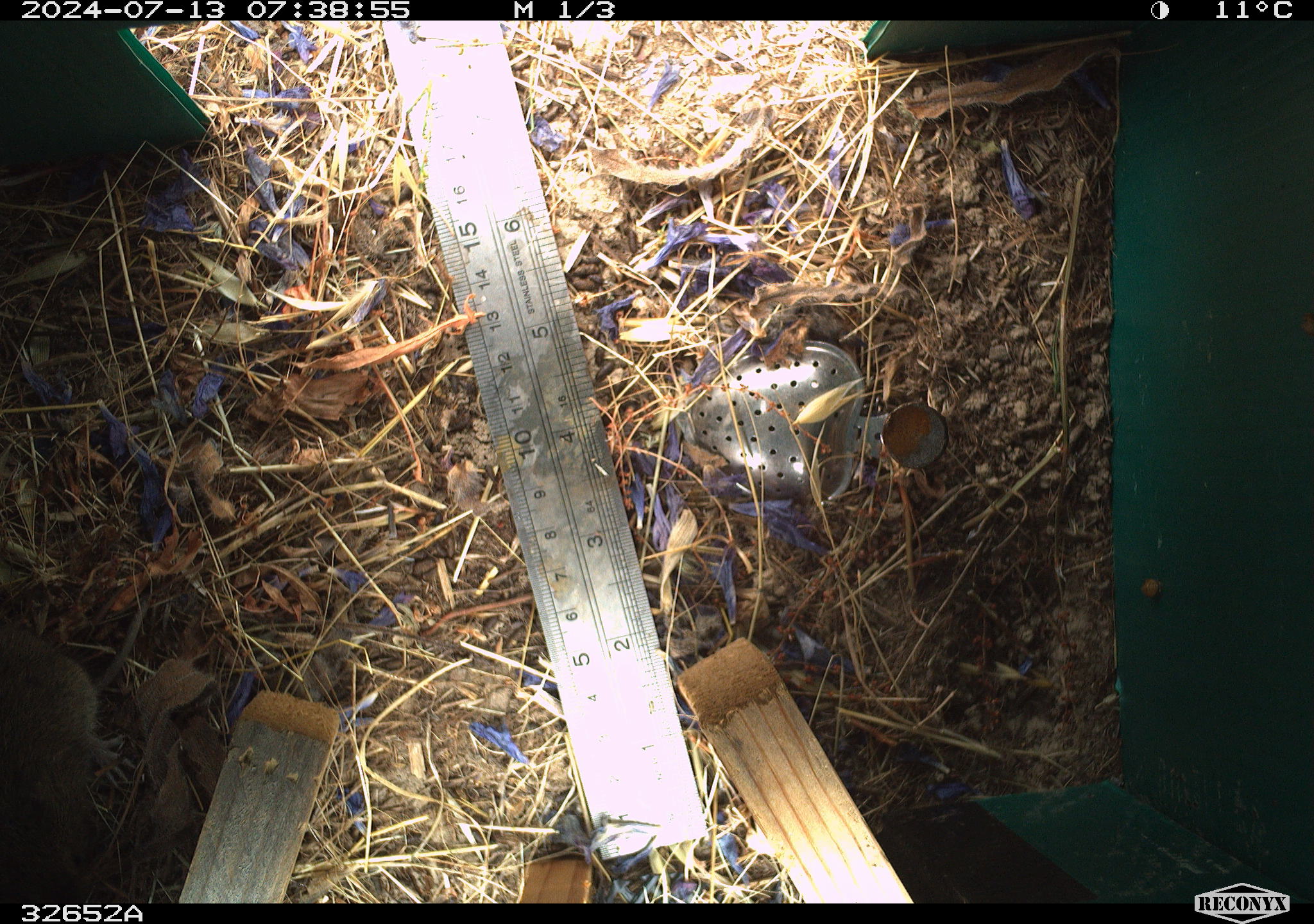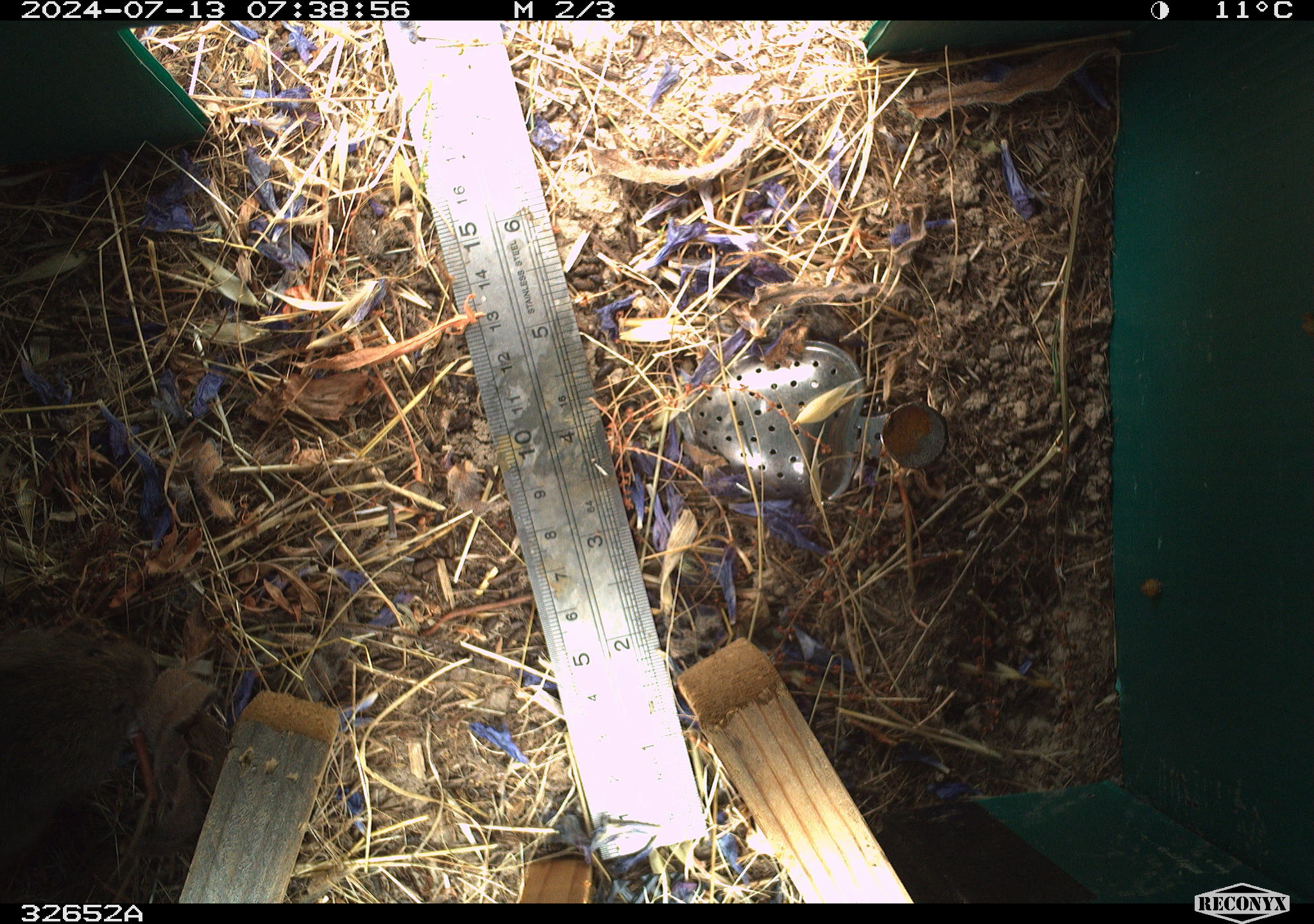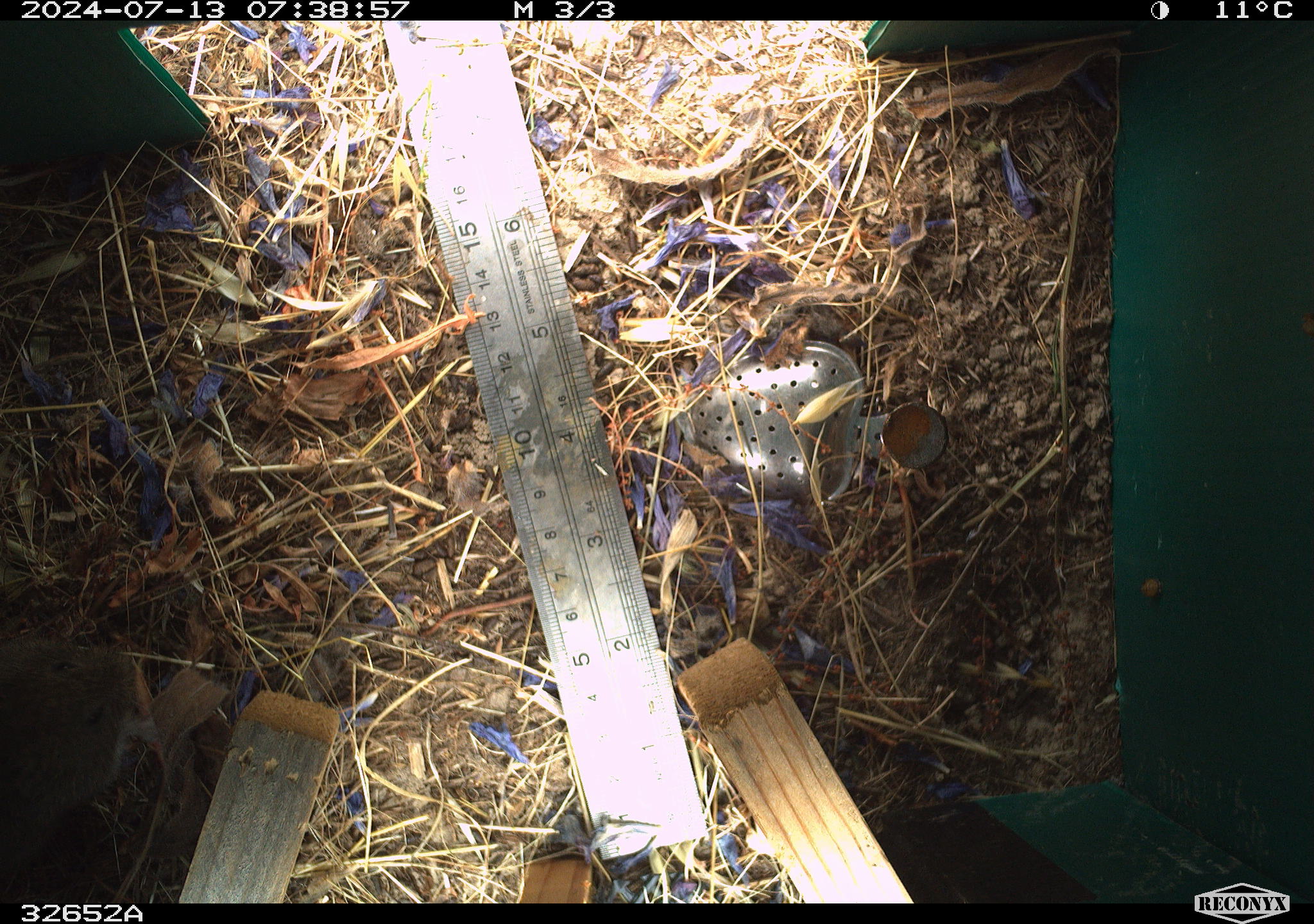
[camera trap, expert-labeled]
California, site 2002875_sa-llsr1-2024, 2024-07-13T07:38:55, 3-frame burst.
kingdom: Animalia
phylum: Chordata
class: Mammalia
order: Rodentia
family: Cricetidae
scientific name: Arvicolinae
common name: voles, lemmings, and muskrats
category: arvicolinae subfamily